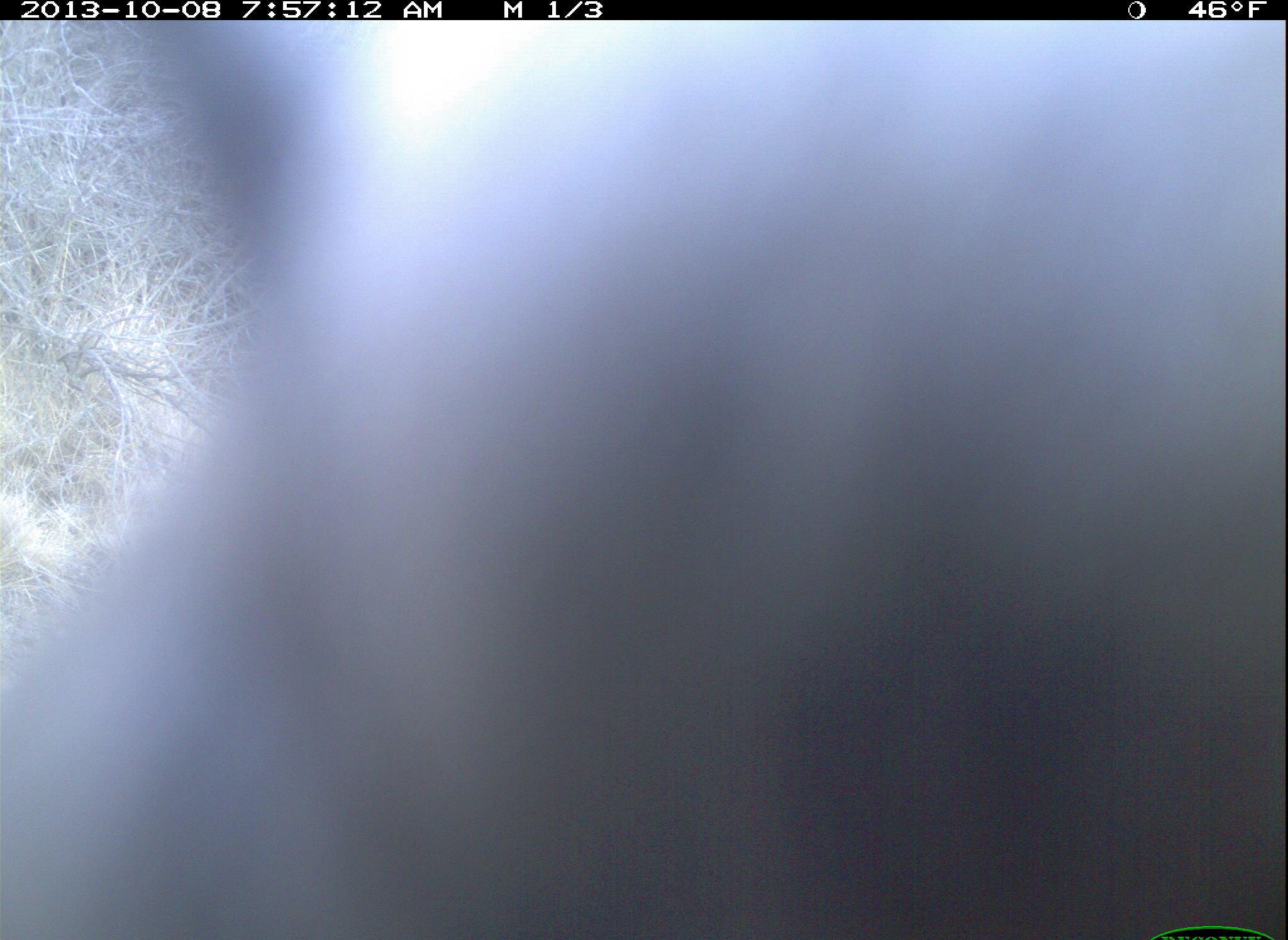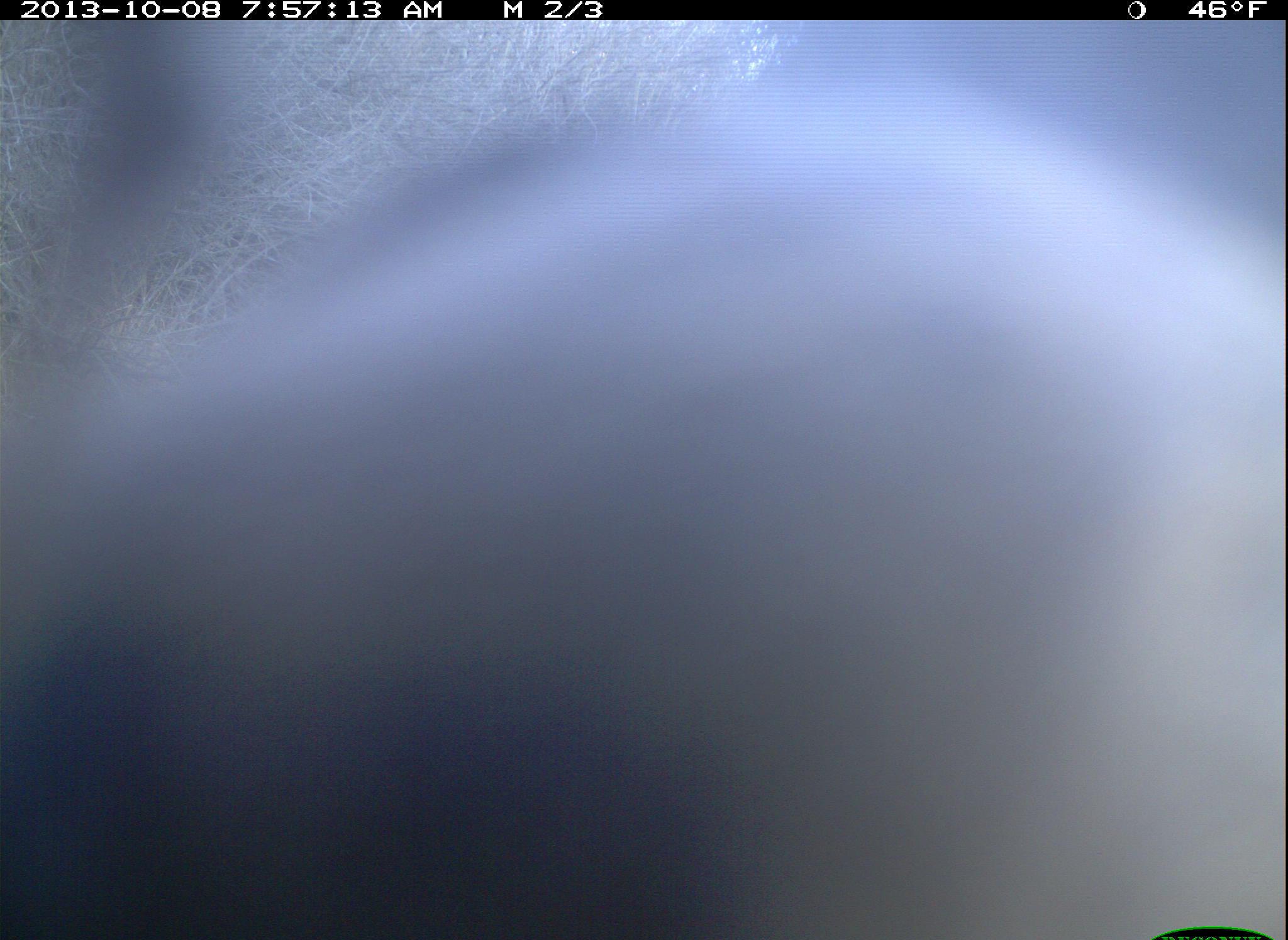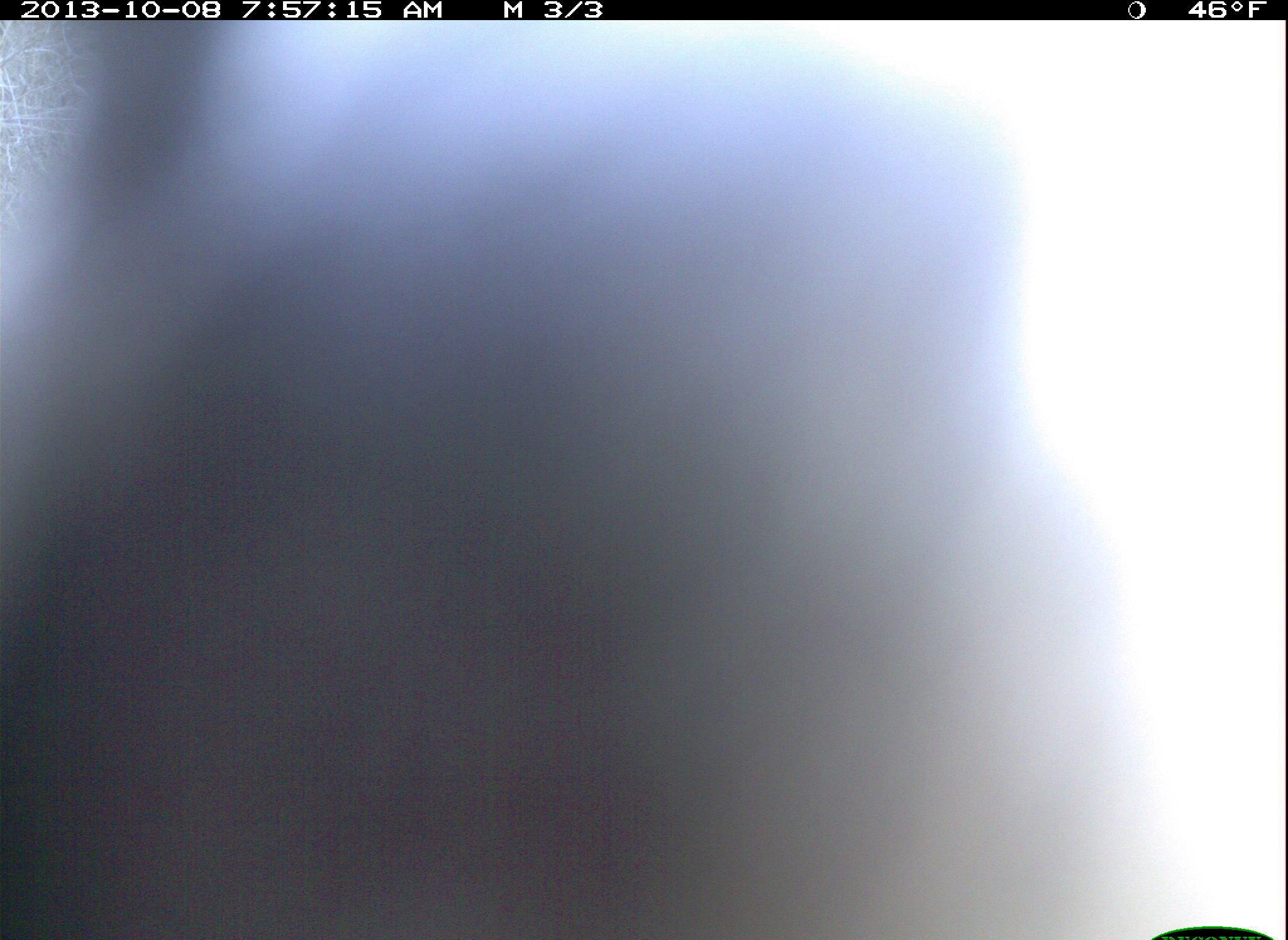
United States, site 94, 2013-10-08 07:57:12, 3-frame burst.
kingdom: Animalia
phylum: Chordata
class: Aves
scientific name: Aves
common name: bird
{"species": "bird (Aves)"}